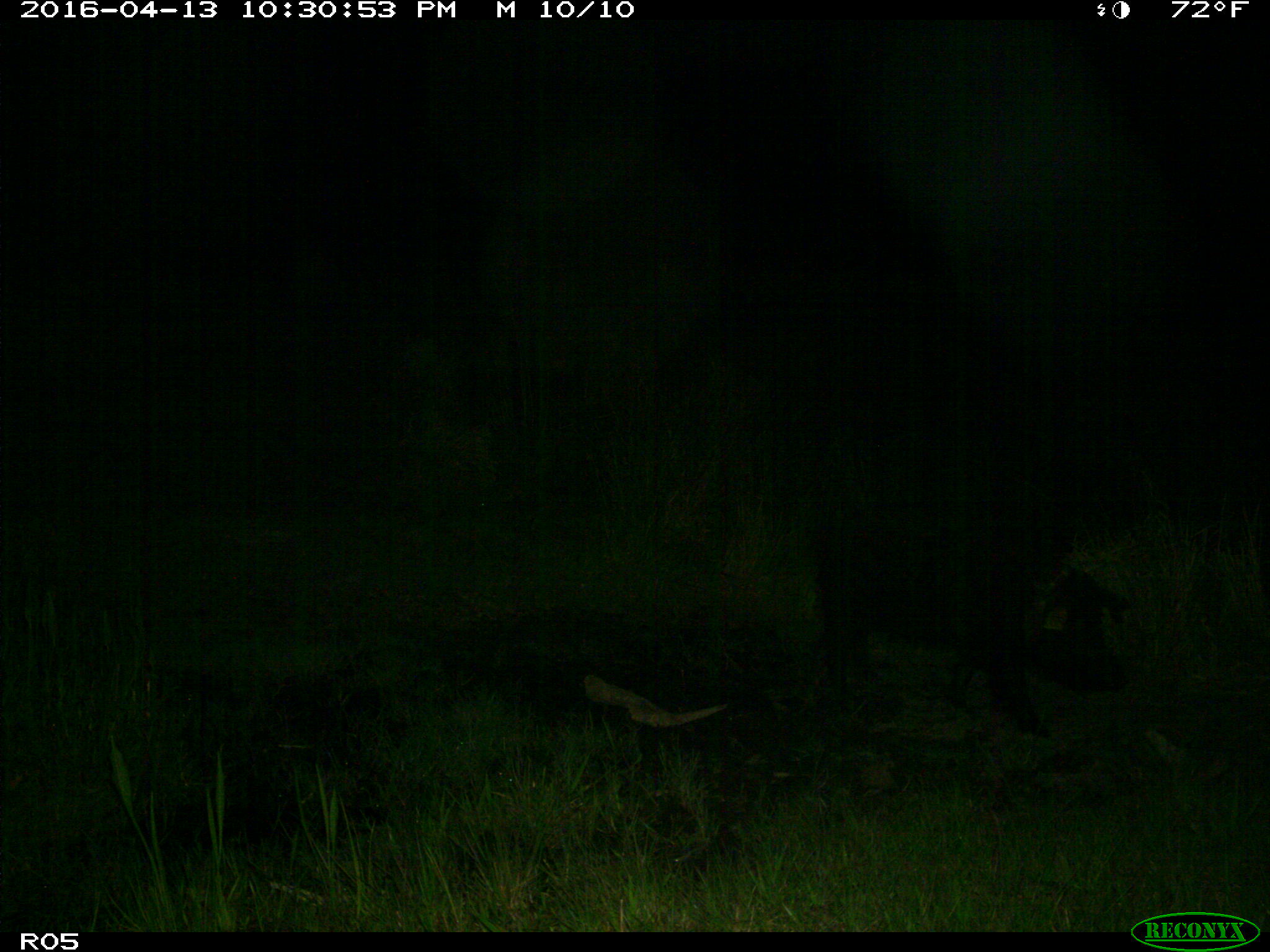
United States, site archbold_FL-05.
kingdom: Animalia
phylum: Chordata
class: Mammalia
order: Artiodactyla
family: Suidae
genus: Sus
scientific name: Sus scrofa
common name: wild boar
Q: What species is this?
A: Sus scrofa (wild boar).